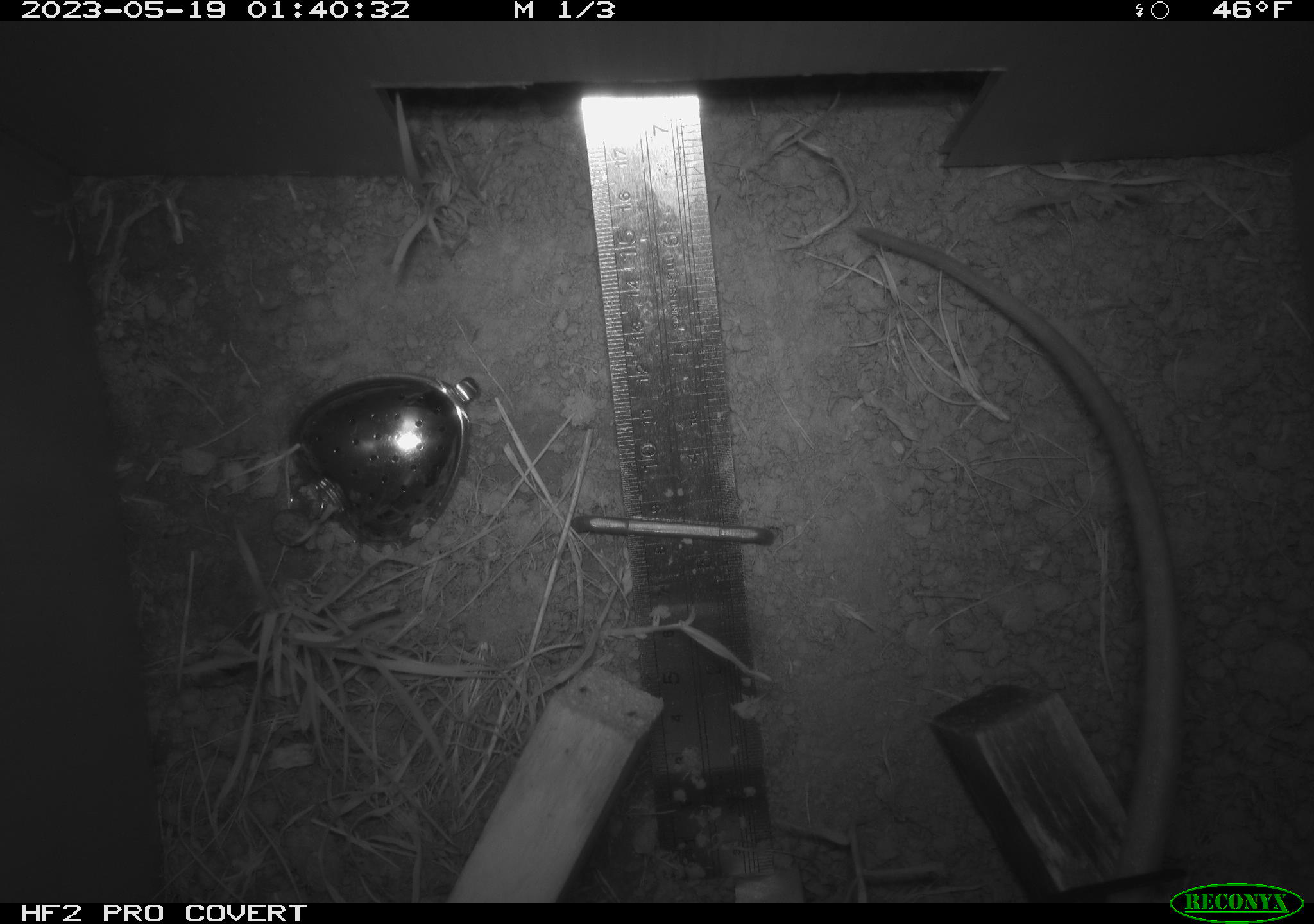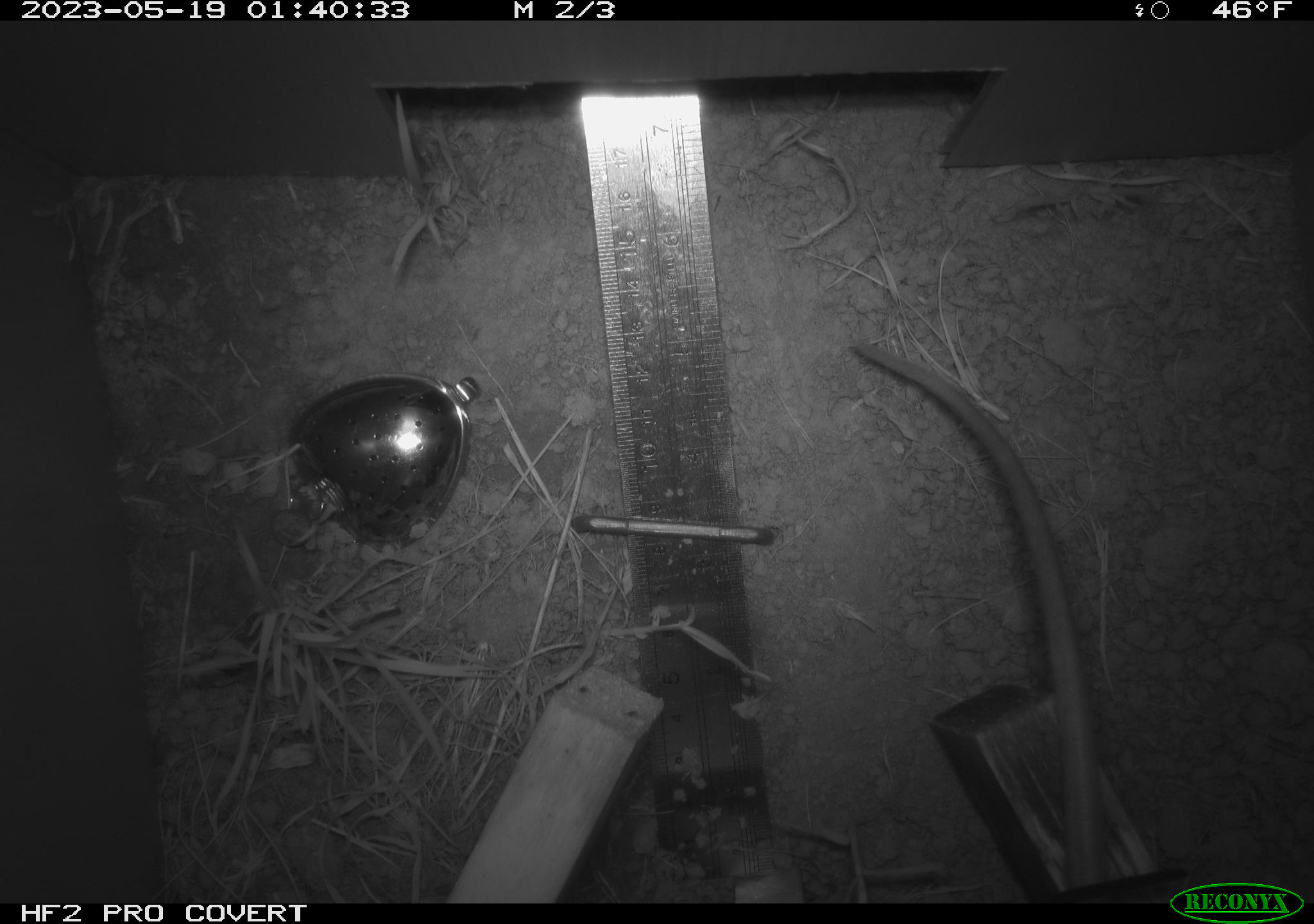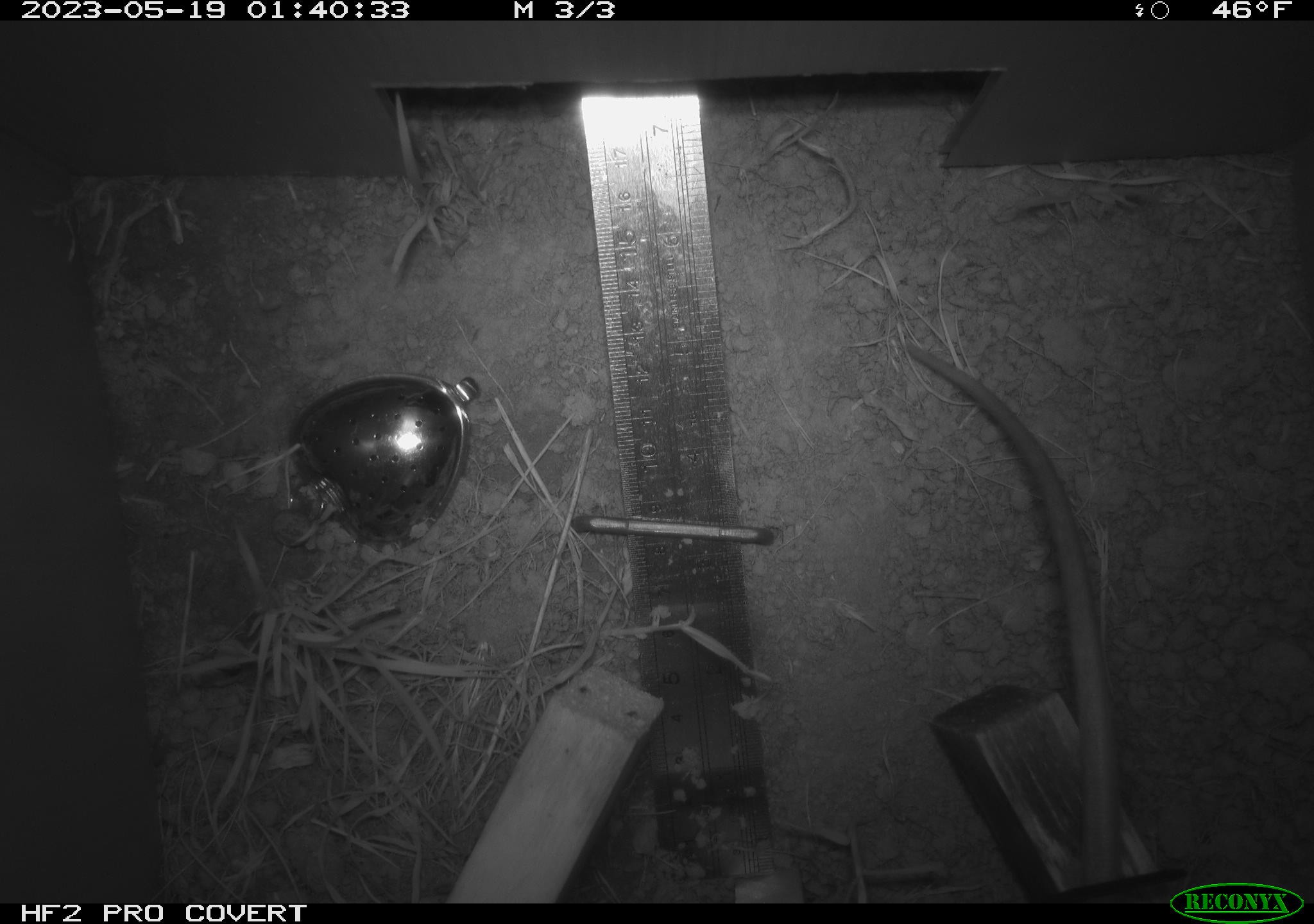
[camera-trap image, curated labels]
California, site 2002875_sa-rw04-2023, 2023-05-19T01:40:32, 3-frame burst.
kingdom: Animalia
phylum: Chordata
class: Mammalia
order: Rodentia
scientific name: Rodentia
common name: mouse species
Mouse species (Rodentia).